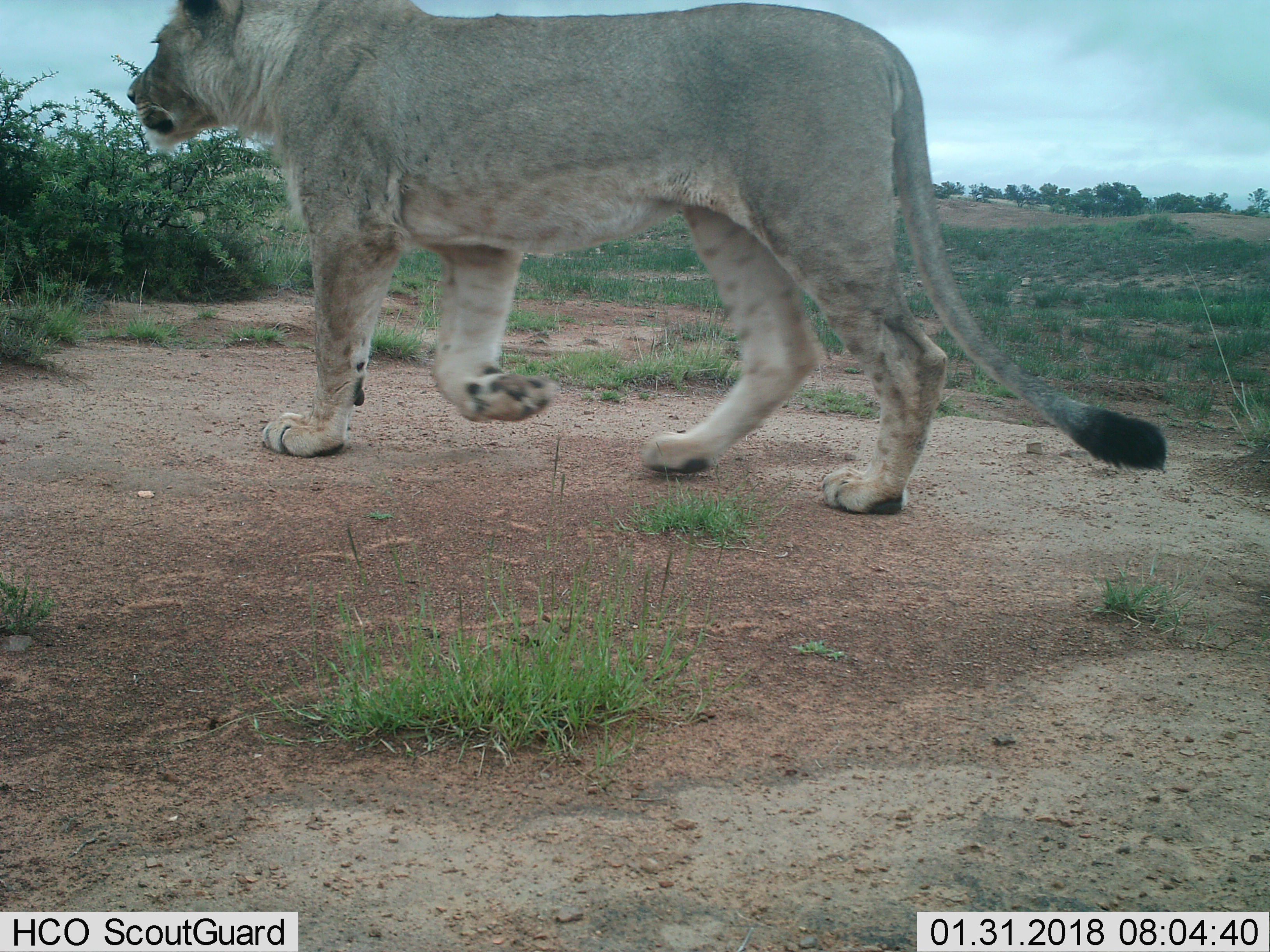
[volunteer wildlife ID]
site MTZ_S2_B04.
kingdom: Animalia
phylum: Chordata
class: Mammalia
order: Carnivora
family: Felidae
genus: Panthera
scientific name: Panthera leo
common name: lion female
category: lionfemale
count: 1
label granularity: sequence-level